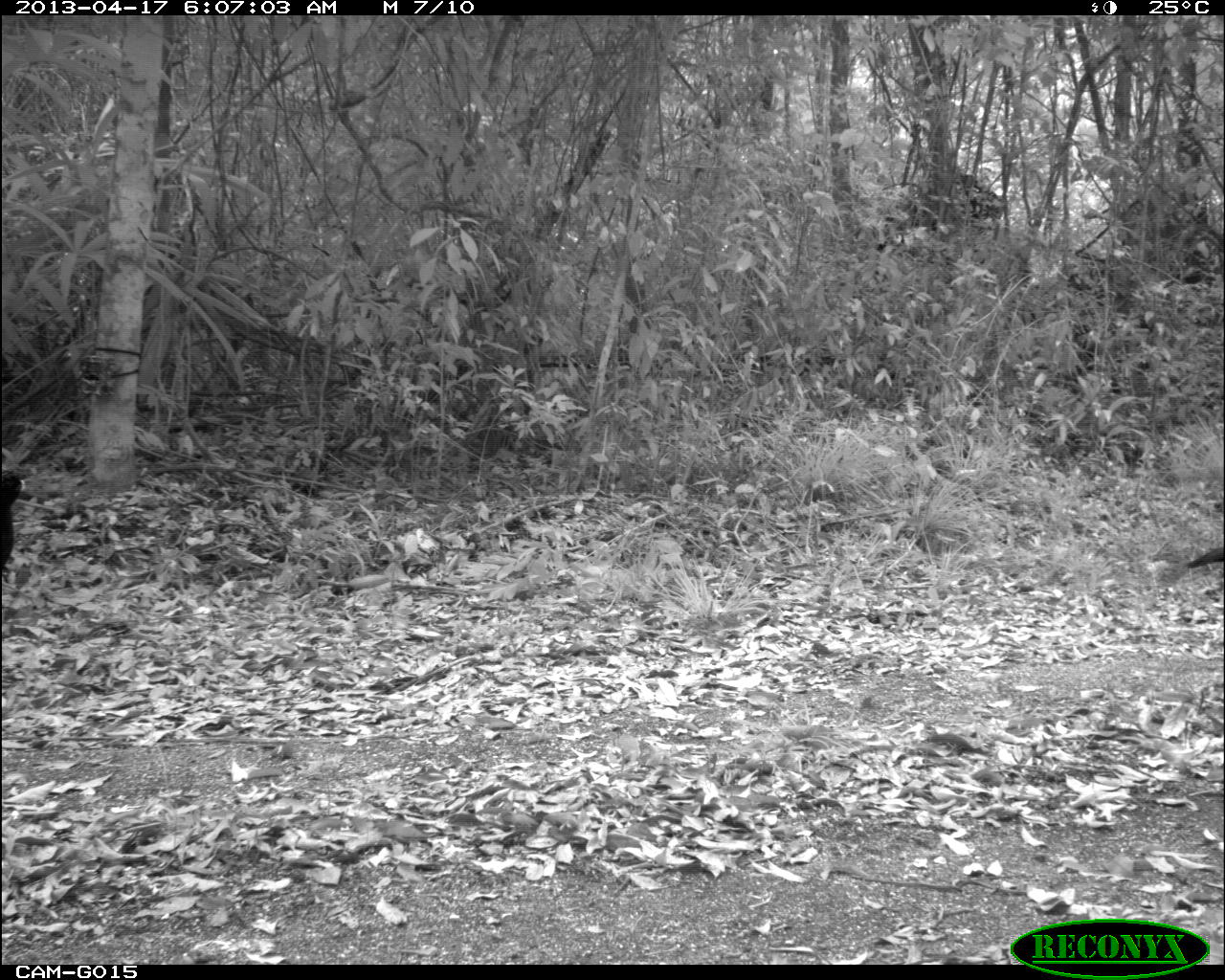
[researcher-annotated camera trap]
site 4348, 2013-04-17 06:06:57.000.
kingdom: Animalia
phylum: Chordata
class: Aves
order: Galliformes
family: Cracidae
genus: Crax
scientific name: Crax rubra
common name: great curassow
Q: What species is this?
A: Crax rubra (great curassow).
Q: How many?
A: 2.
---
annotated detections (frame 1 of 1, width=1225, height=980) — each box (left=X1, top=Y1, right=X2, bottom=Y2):
crax rubra: (left=0, top=466, right=28, bottom=573); (left=1181, top=536, right=1225, bottom=571)